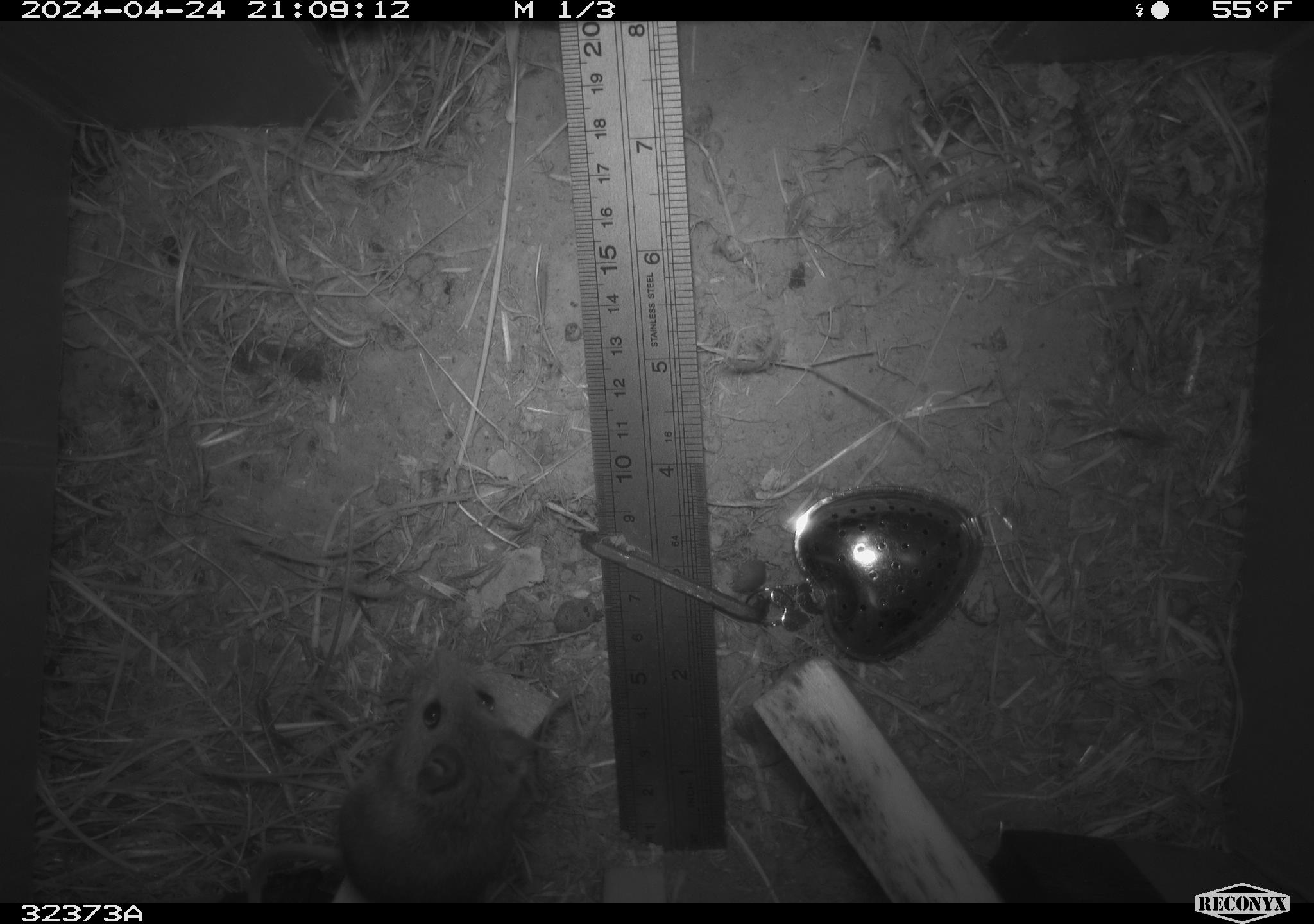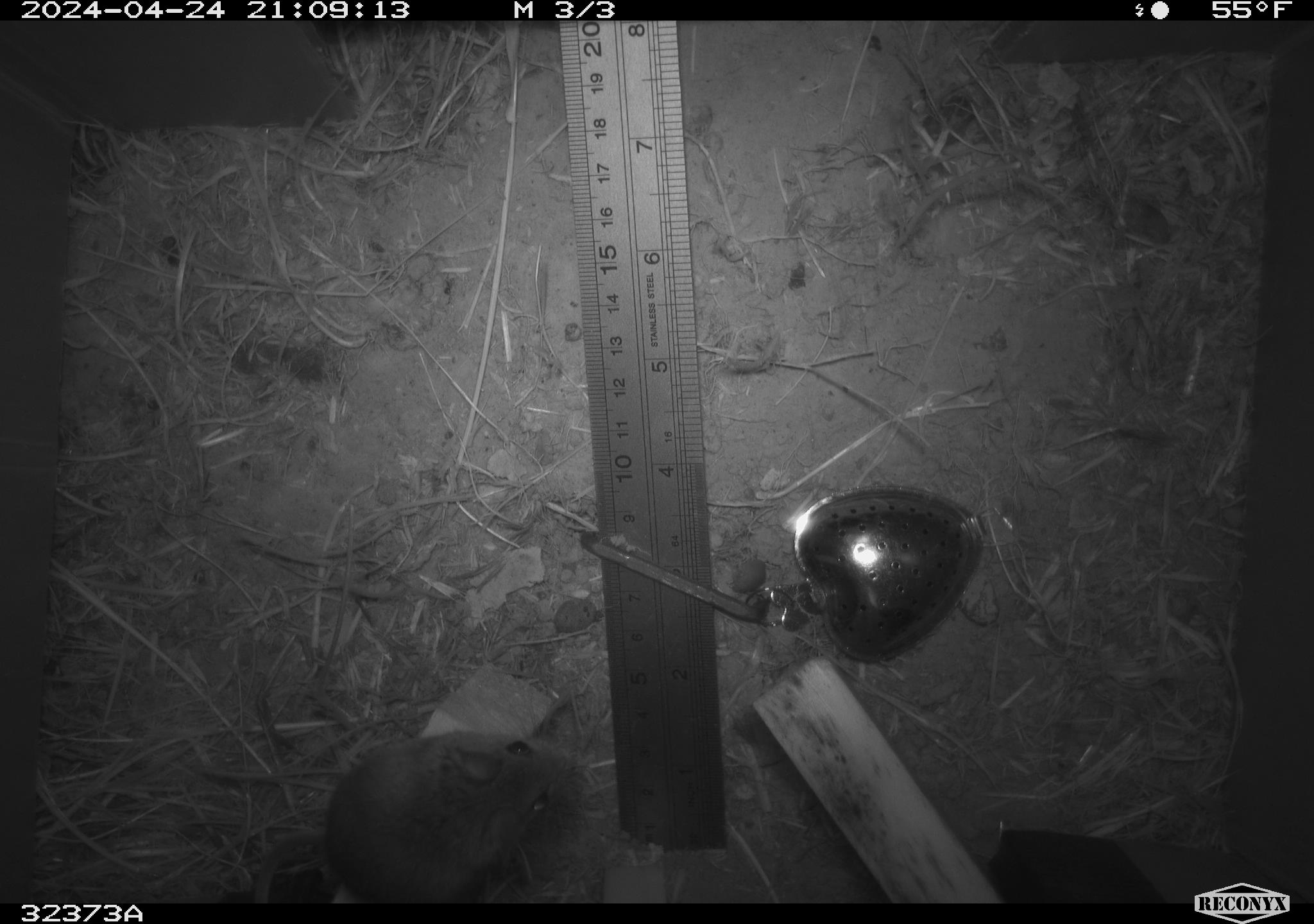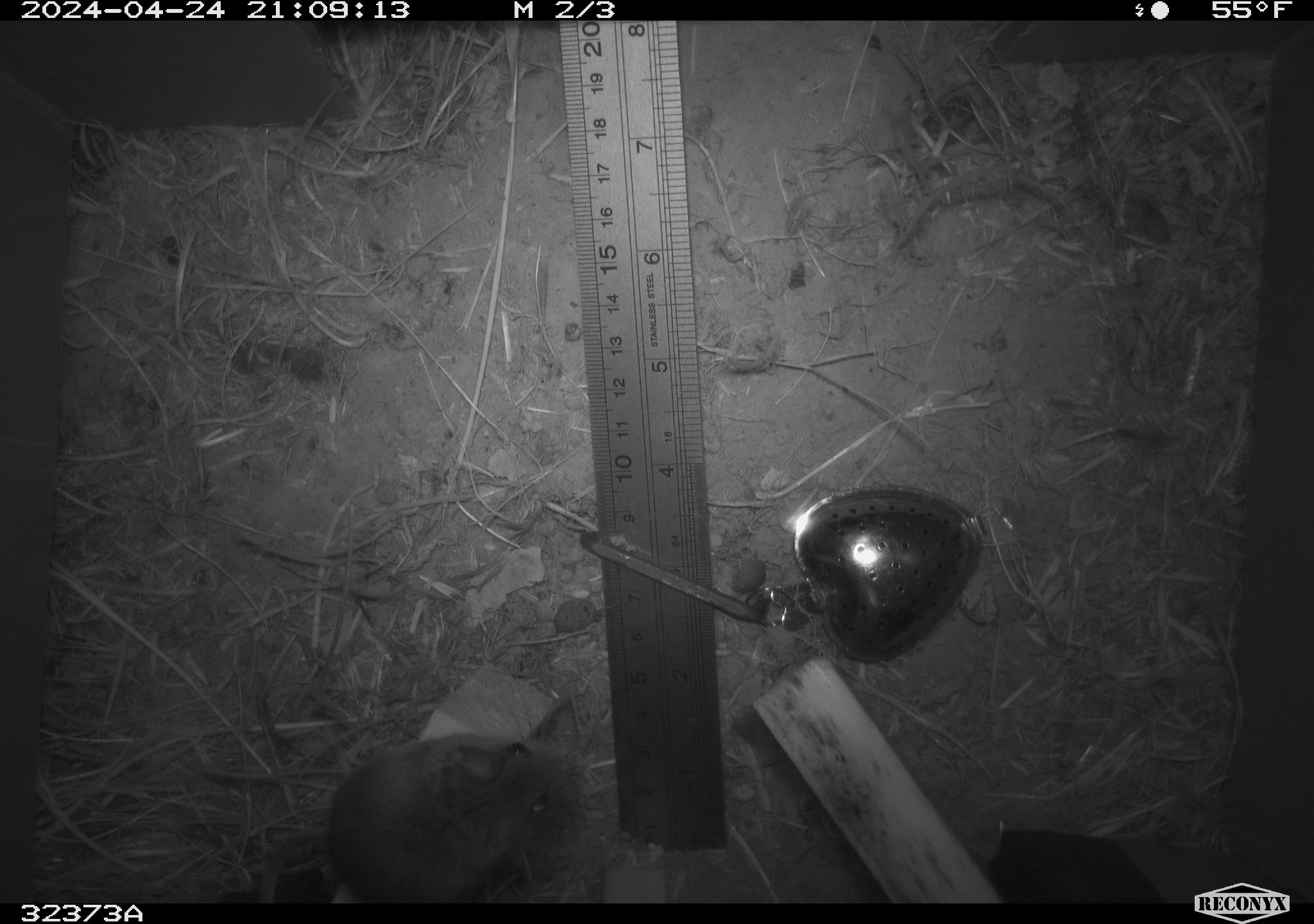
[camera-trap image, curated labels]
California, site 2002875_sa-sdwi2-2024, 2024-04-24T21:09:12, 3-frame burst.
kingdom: Animalia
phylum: Chordata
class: Mammalia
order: Rodentia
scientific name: Rodentia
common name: mouse species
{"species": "mouse species (Rodentia)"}